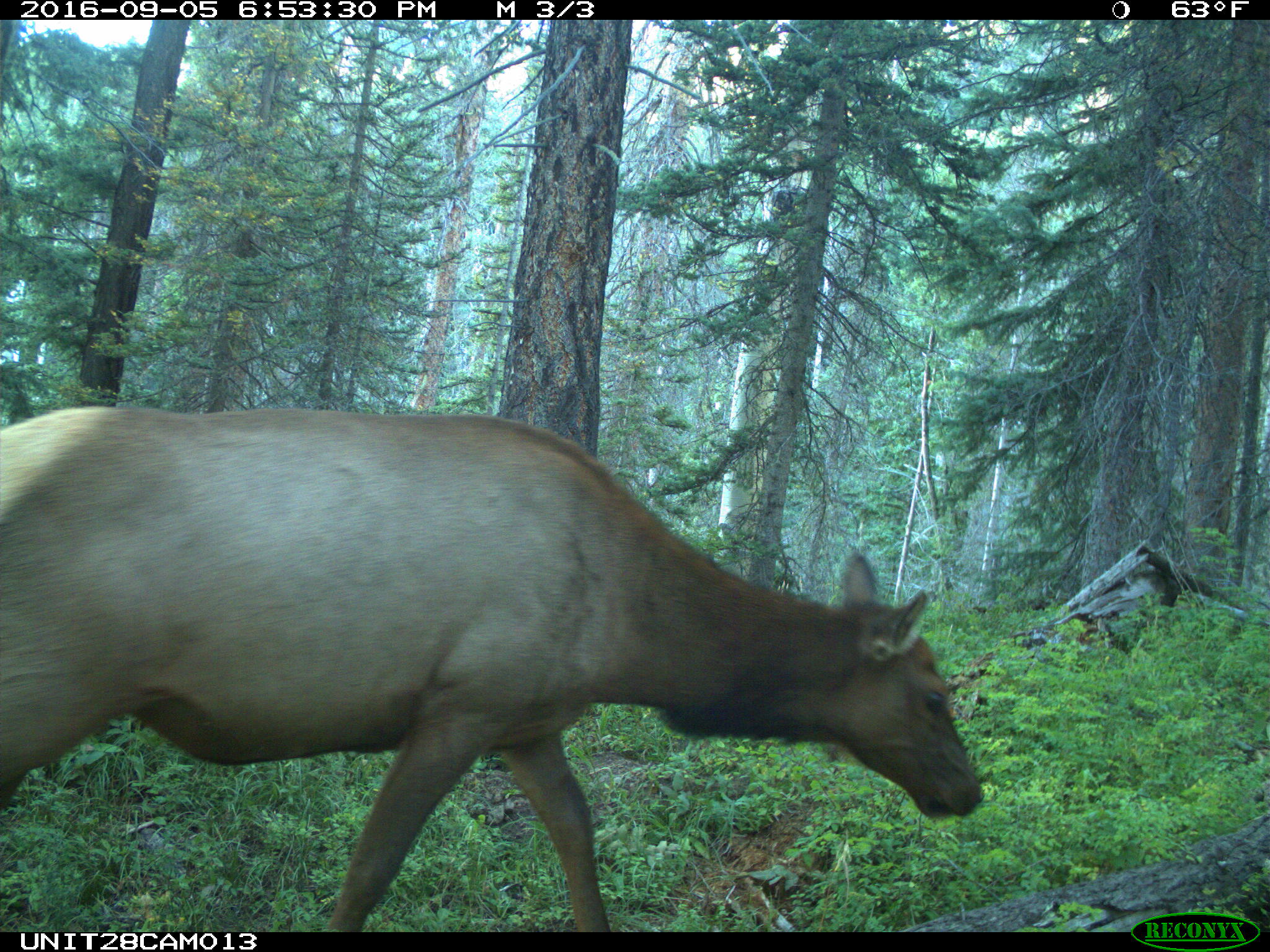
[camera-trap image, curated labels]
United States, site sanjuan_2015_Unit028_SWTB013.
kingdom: Animalia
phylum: Chordata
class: Mammalia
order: Artiodactyla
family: Cervidae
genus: Cervus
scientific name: Cervus elaphus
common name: red deer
Cervus elaphus (red deer).